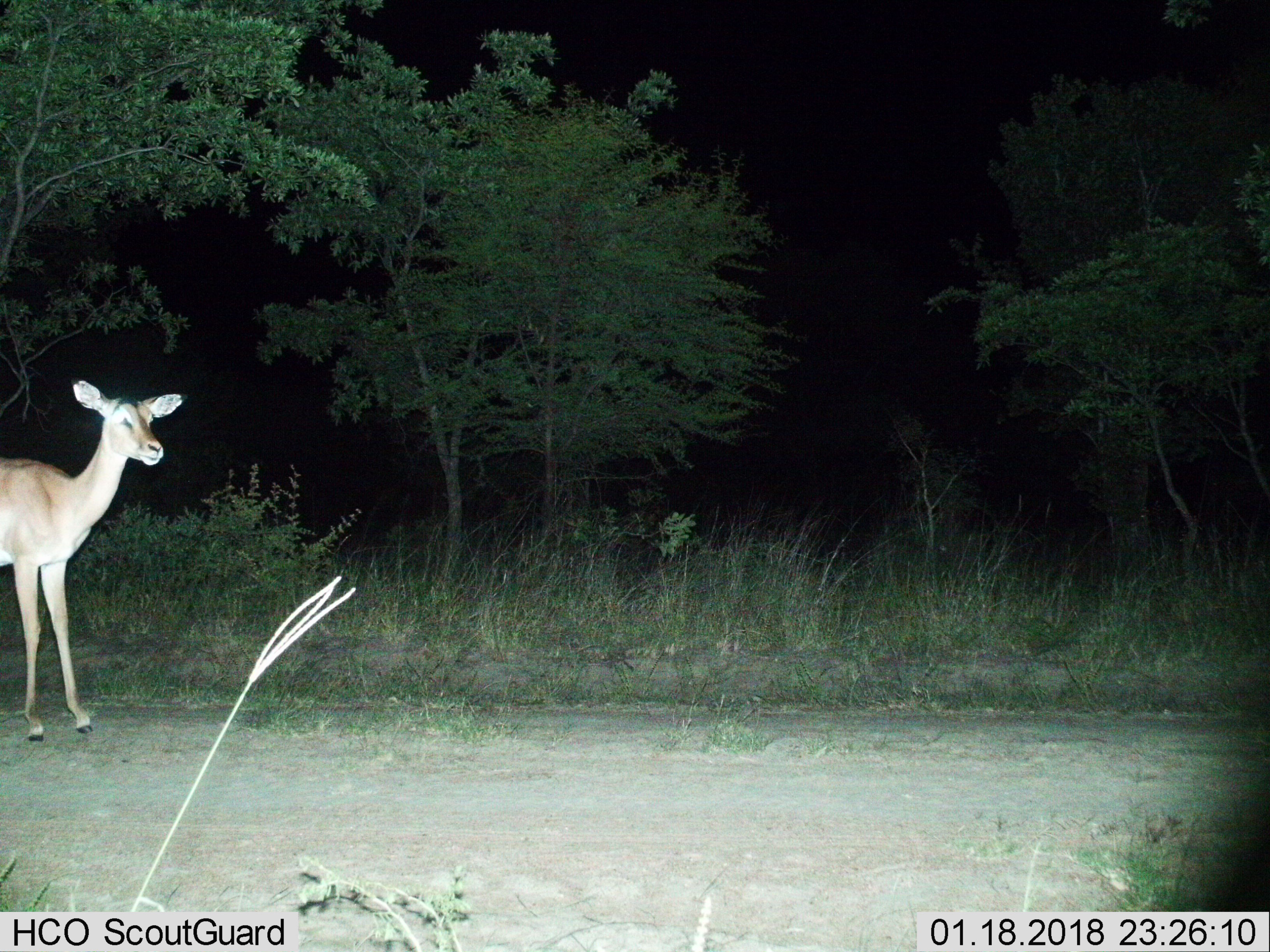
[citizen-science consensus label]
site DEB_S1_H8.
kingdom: Animalia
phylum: Chordata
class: Mammalia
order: Artiodactyla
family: Bovidae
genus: Aepyceros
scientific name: Aepyceros melampus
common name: impala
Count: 1.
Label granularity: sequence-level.